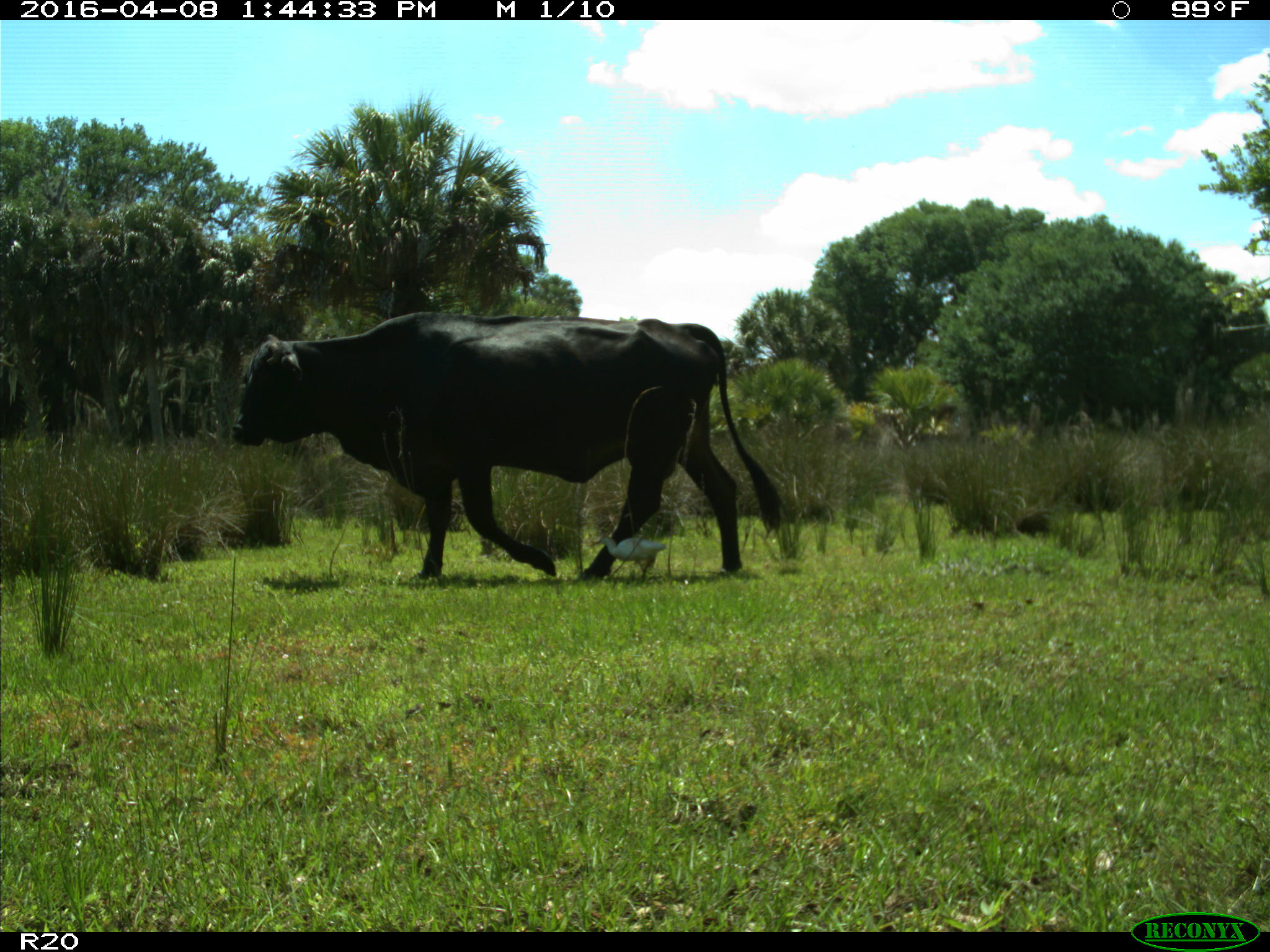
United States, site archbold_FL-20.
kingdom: Animalia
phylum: Chordata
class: Mammalia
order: Artiodactyla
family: Bovidae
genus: Bos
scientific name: Bos taurus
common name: domestic cow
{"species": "Bos taurus (domestic cow)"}